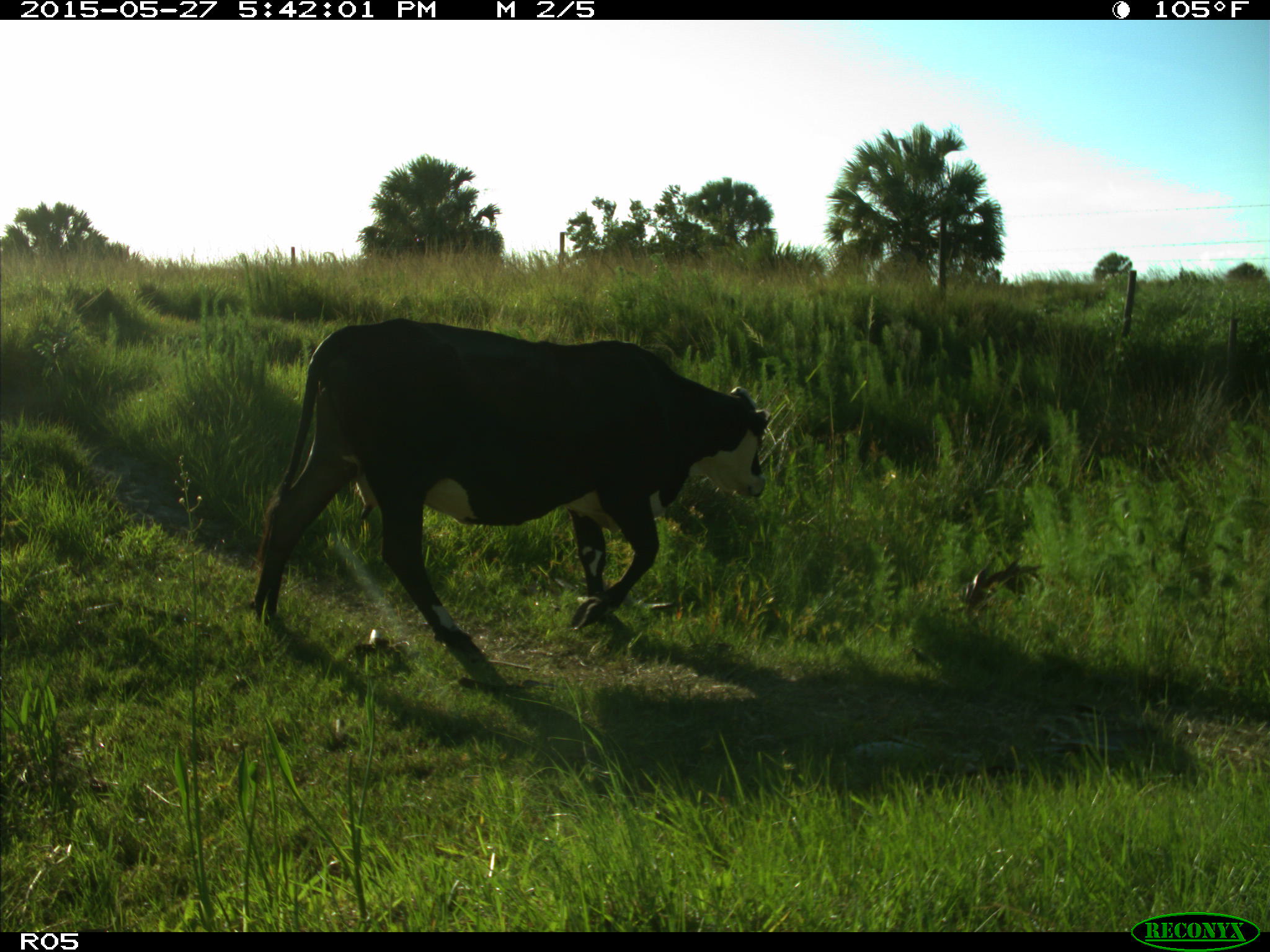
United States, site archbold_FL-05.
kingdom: Animalia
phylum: Chordata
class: Mammalia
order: Artiodactyla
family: Bovidae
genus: Bos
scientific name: Bos taurus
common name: domestic cow